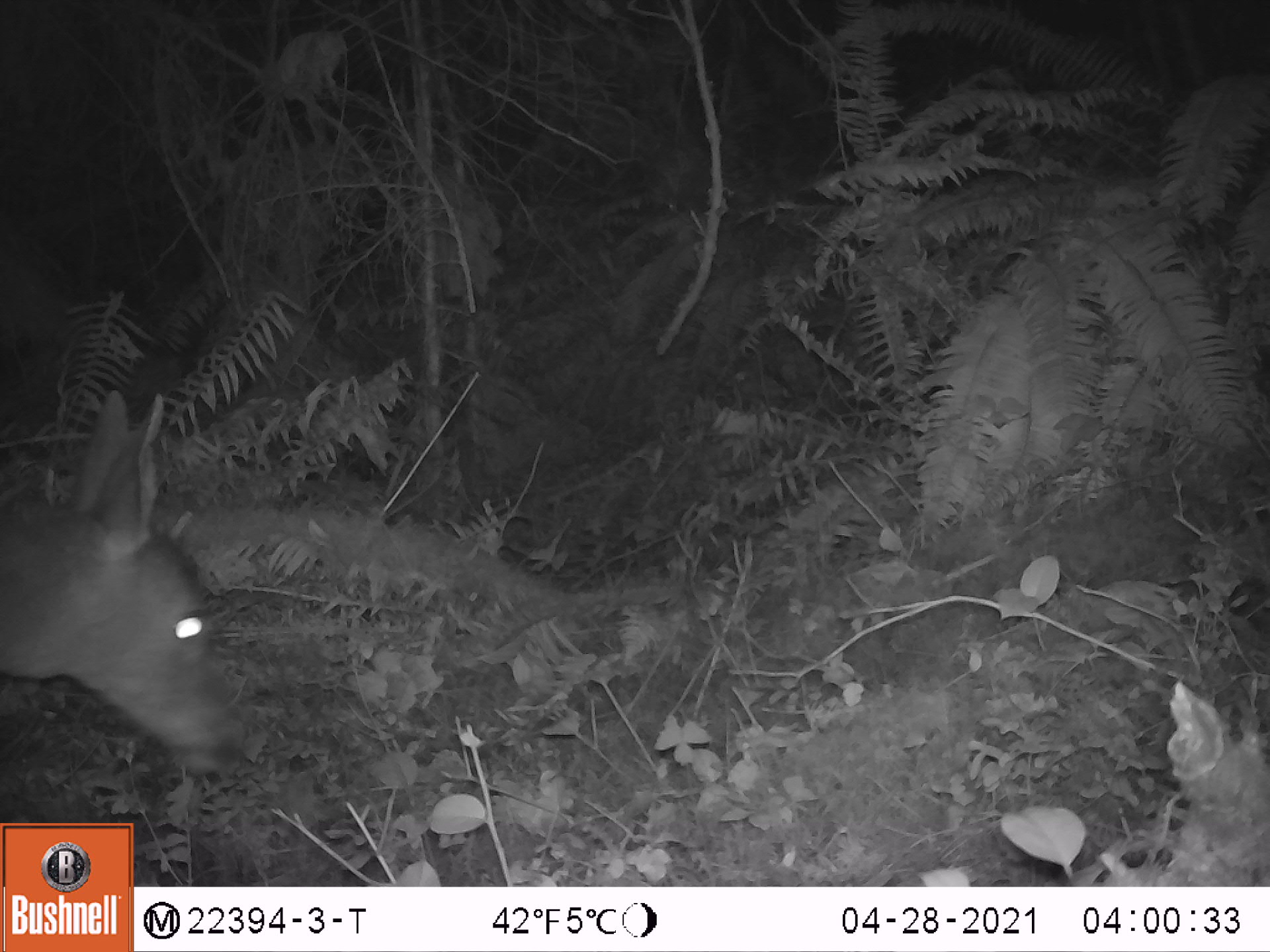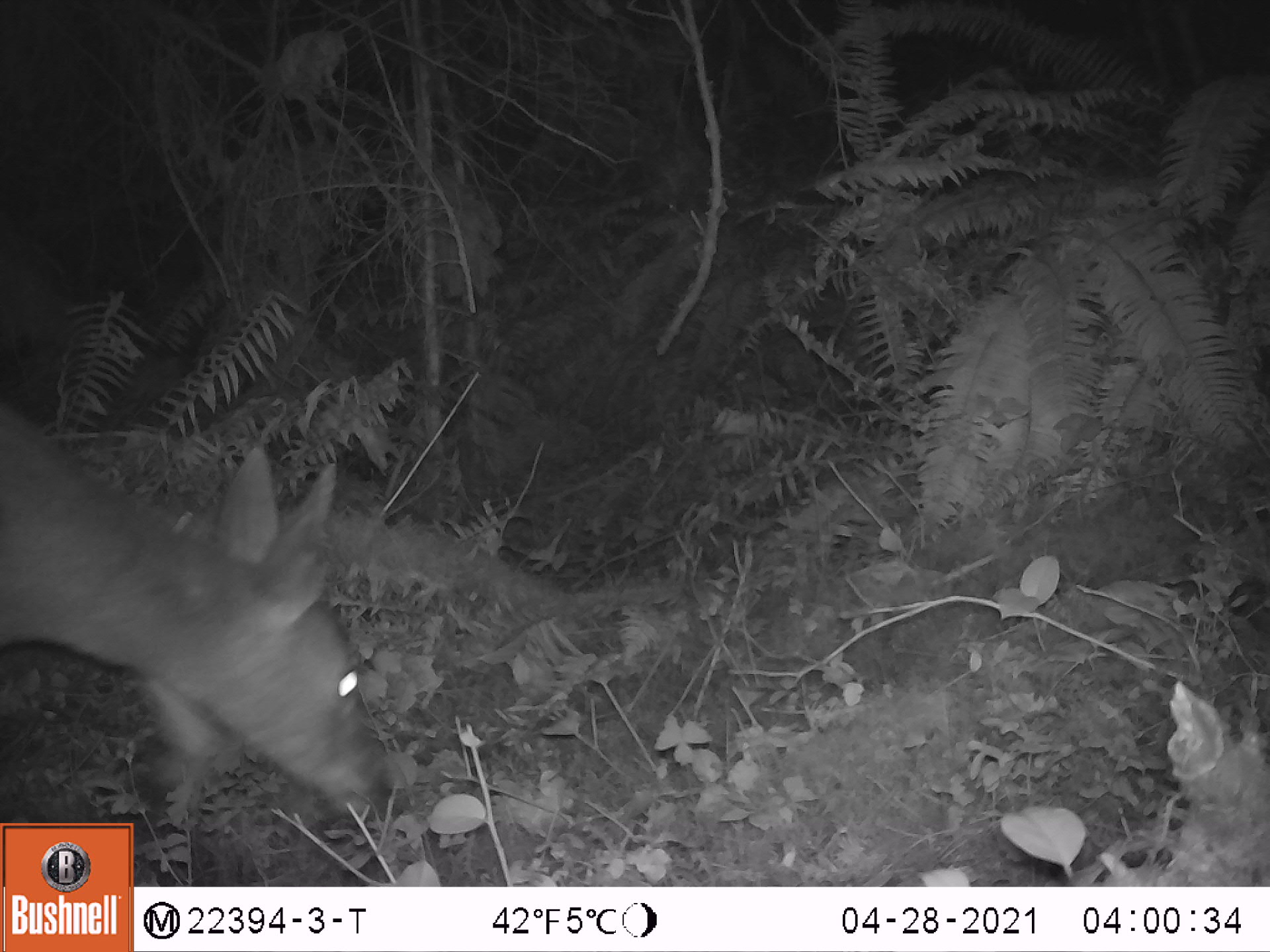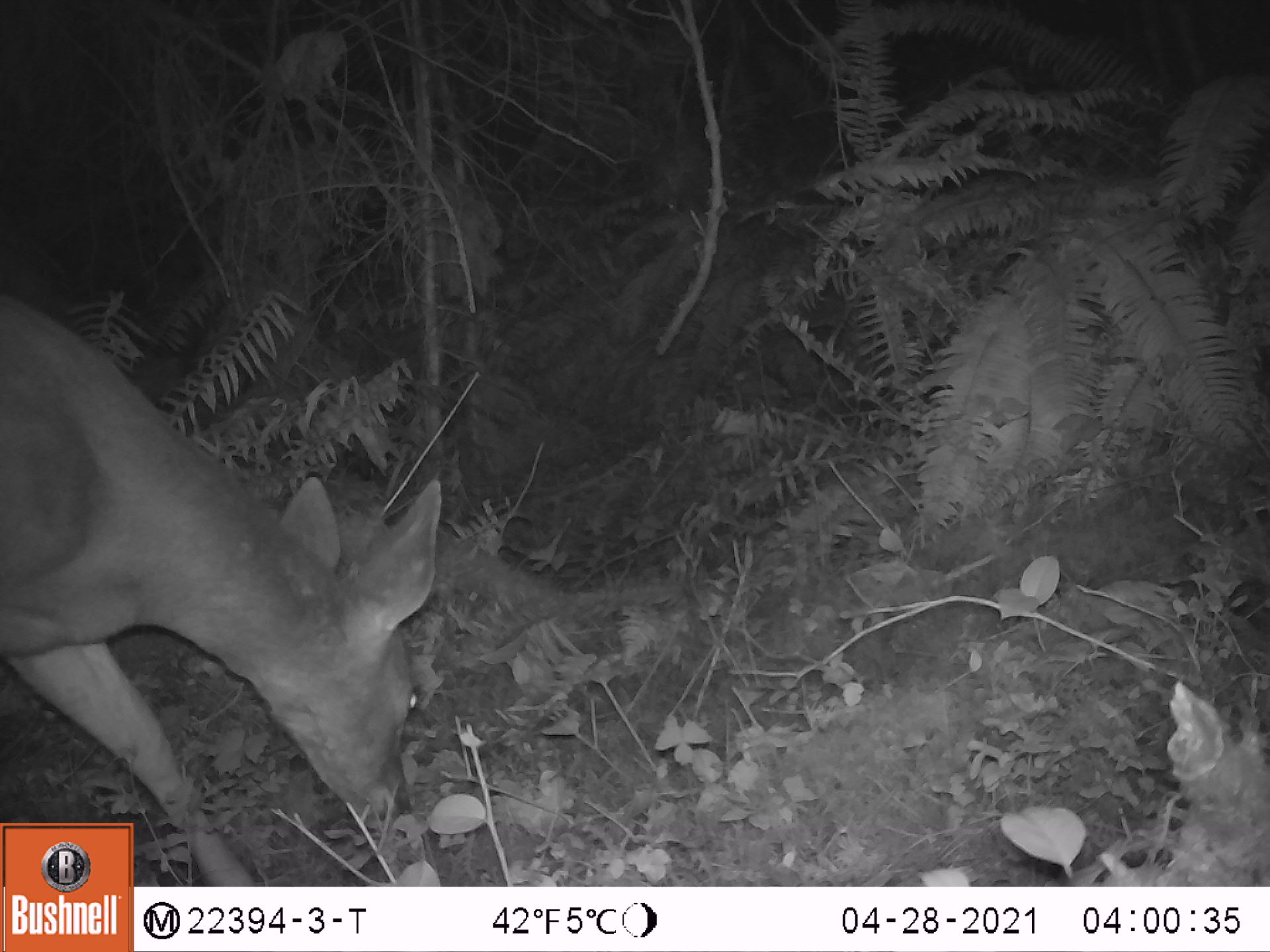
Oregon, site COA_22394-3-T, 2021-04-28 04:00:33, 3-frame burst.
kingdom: Animalia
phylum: Chordata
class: Mammalia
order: Artiodactyla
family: Cervidae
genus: Odocoileus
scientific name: Odocoileus hemionus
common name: black-tailed deer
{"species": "black-tailed deer (Odocoileus hemionus)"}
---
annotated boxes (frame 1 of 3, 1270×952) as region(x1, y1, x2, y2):
black-tailed deer: region(1, 370, 267, 817)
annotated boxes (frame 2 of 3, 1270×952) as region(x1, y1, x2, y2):
black-tailed deer: region(2, 358, 410, 816)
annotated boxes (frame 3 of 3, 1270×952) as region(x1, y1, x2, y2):
black-tailed deer: region(0, 270, 463, 819)